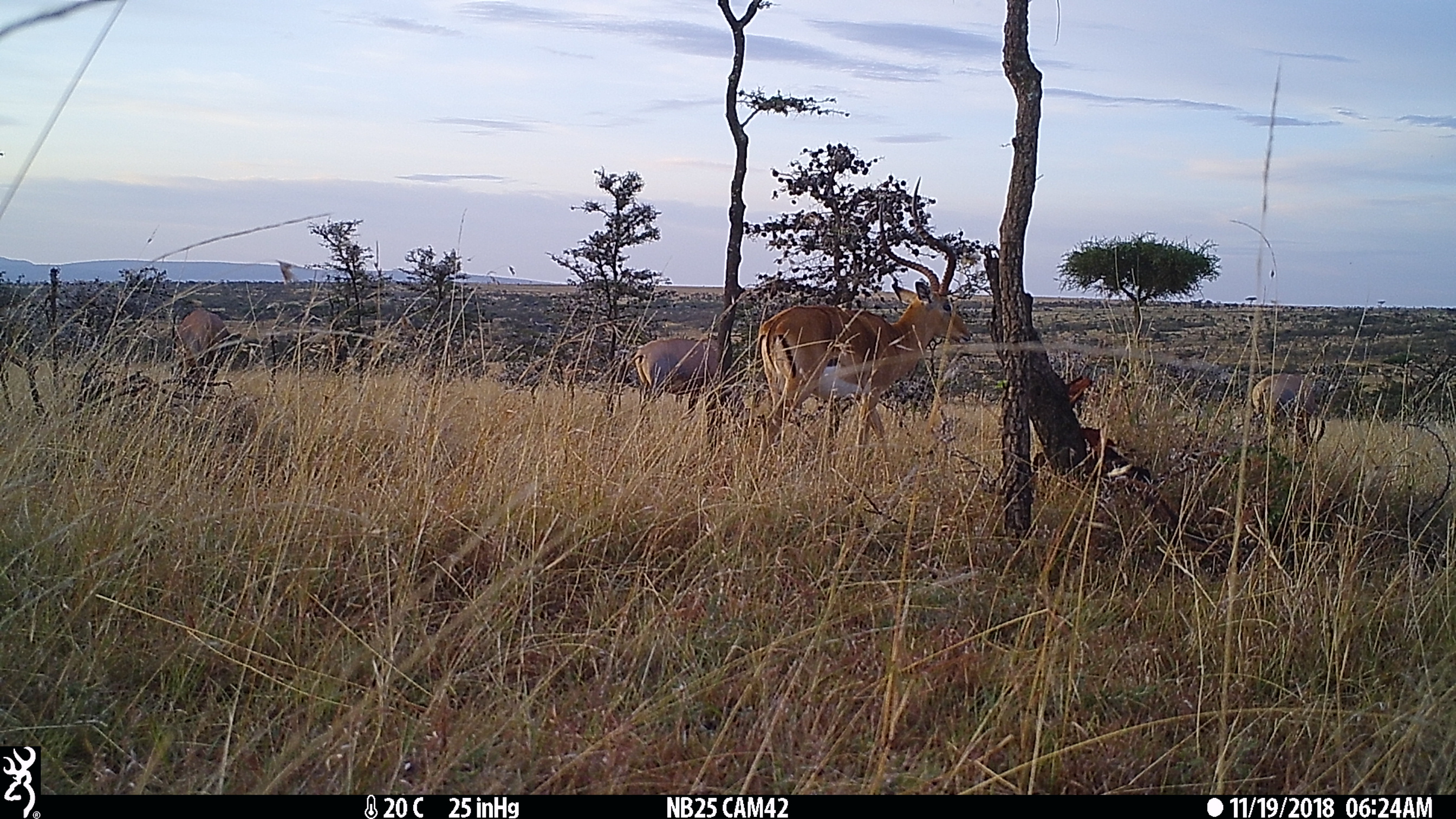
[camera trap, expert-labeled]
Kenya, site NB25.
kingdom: Animalia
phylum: Chordata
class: Mammalia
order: Artiodactyla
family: Bovidae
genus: Damaliscus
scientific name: Damaliscus lunatus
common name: topi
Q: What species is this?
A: Topi (Damaliscus lunatus).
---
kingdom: Animalia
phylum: Chordata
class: Mammalia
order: Artiodactyla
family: Bovidae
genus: Aepyceros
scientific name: Aepyceros melampus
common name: impala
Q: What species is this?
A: Impala (Aepyceros melampus).